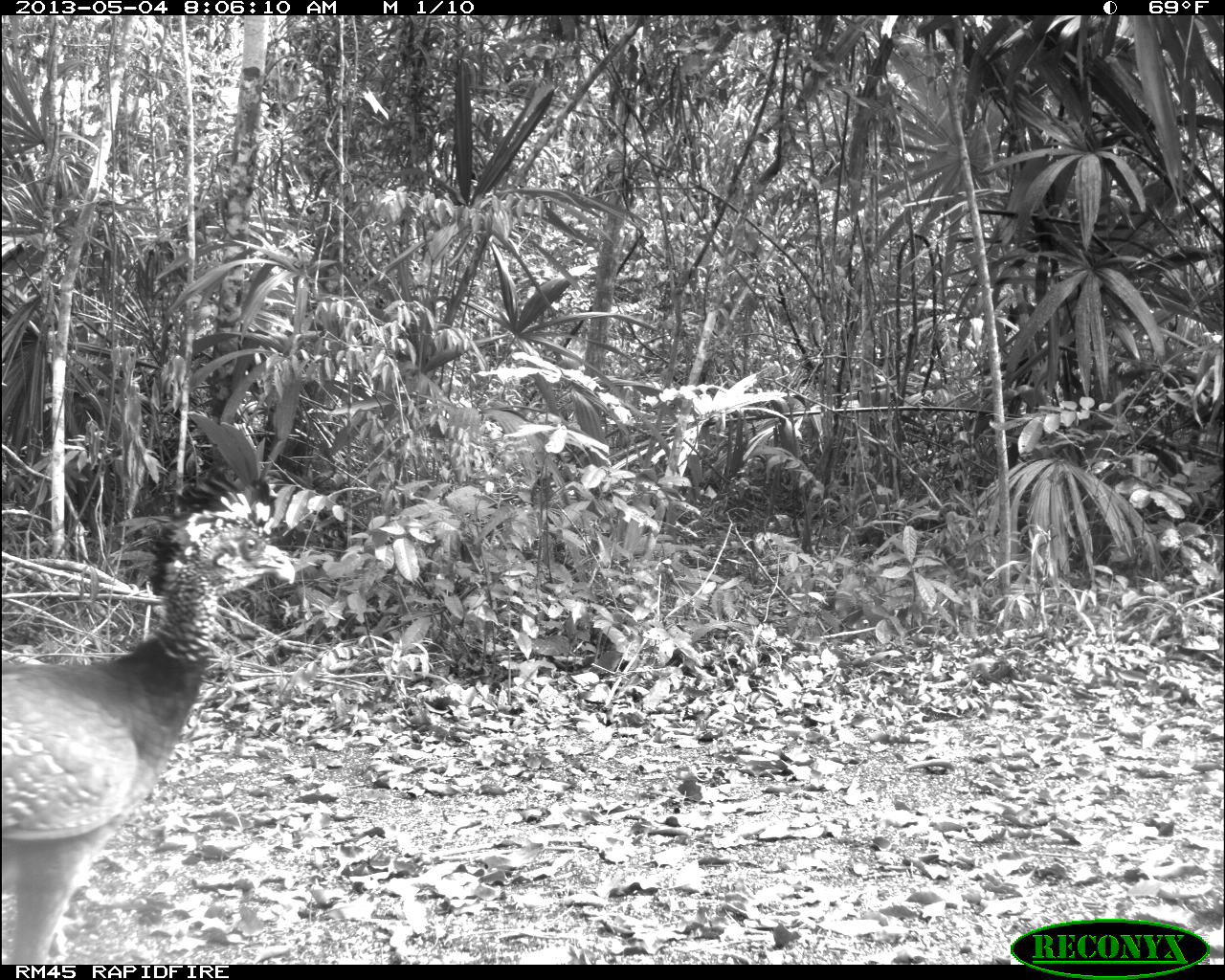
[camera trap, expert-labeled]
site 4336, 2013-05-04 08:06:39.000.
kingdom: Animalia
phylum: Chordata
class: Aves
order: Galliformes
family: Cracidae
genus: Crax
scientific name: Crax rubra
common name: great curassow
Crax rubra (great curassow), count 2.